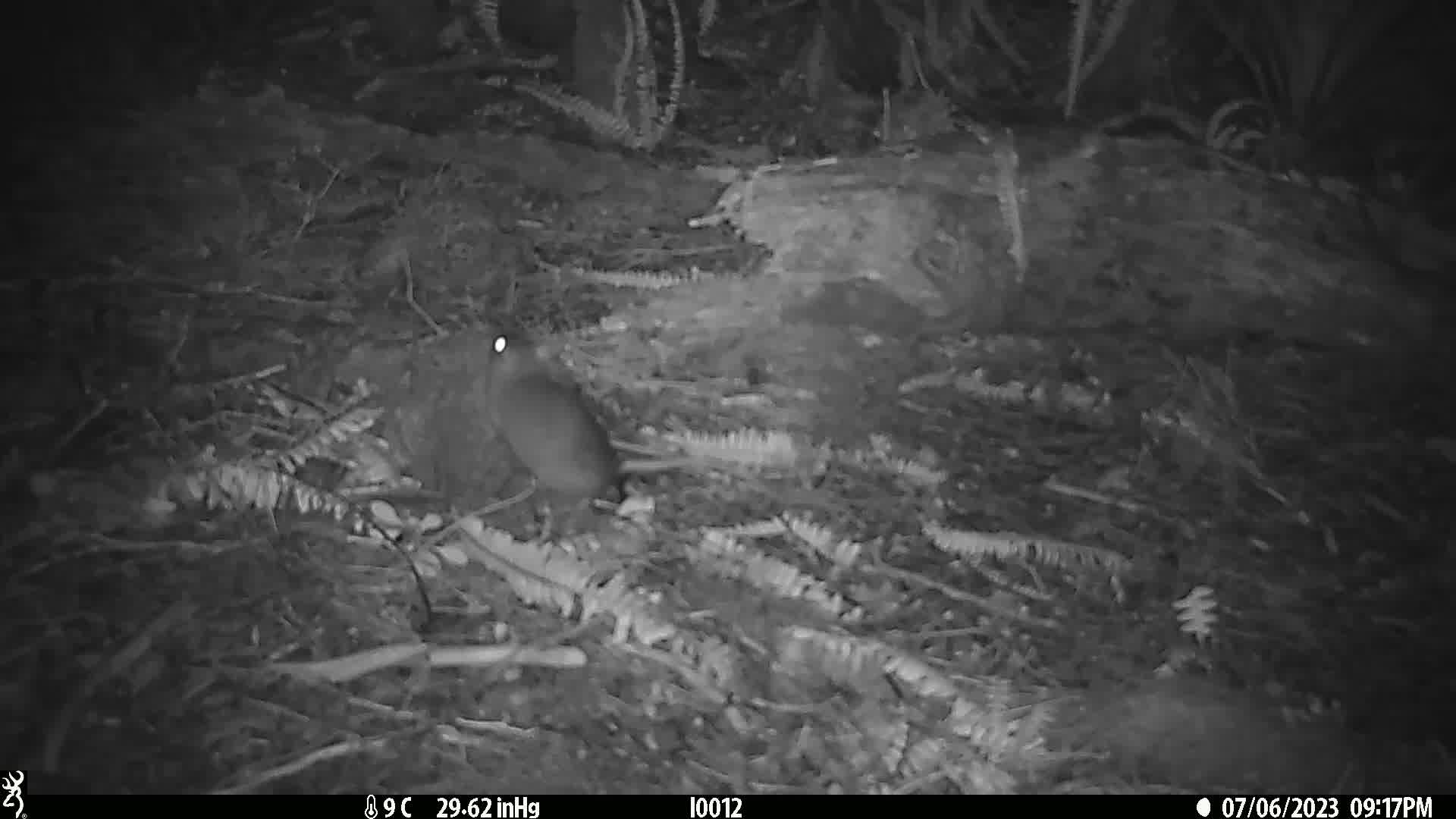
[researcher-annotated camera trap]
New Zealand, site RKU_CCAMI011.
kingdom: Animalia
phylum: Chordata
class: Mammalia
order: Rodentia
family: Muridae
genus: Rattus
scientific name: Rattus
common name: rat